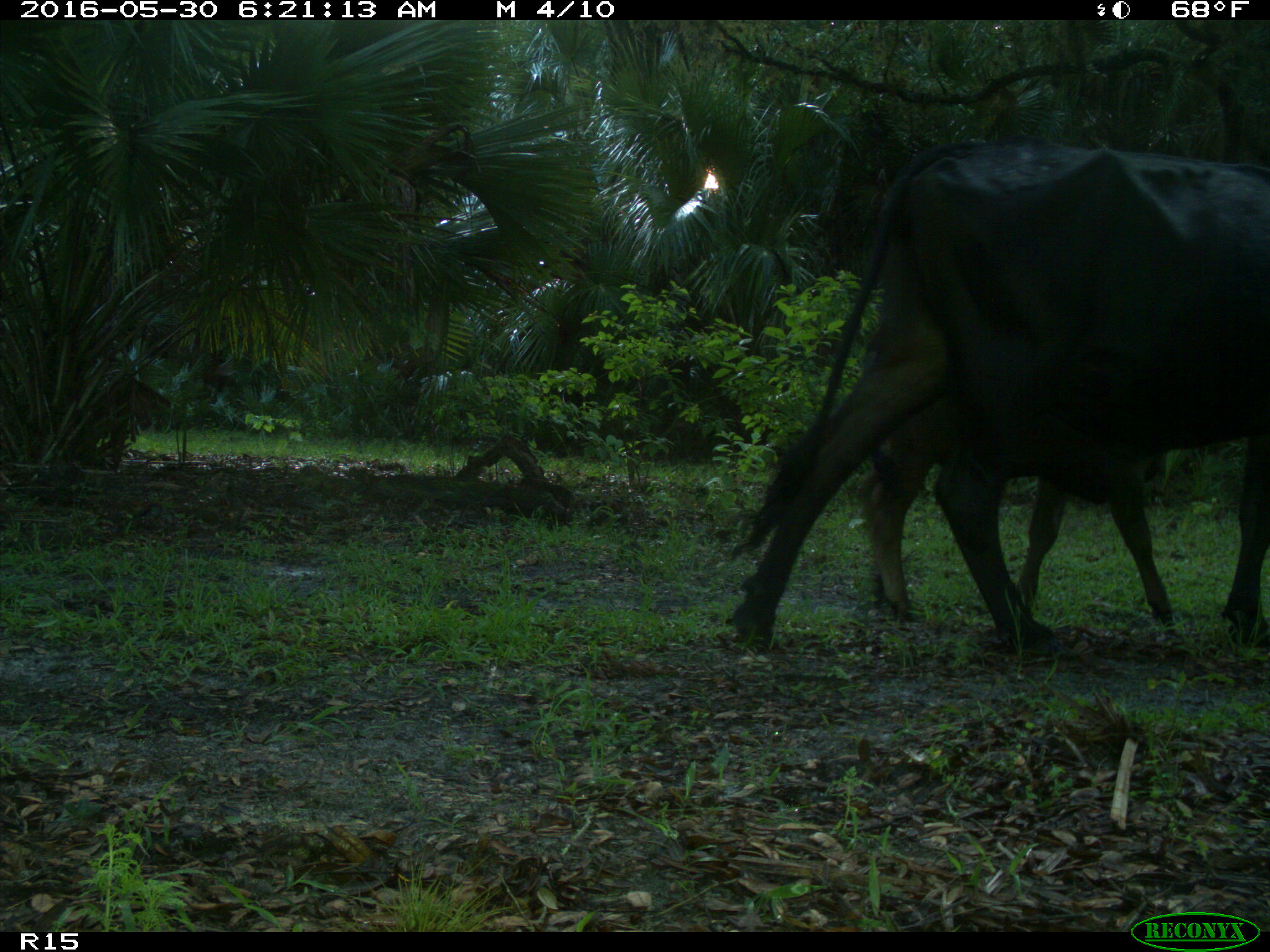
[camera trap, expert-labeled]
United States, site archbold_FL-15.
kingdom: Animalia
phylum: Chordata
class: Mammalia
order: Artiodactyla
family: Bovidae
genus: Bos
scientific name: Bos taurus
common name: domestic cow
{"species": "Bos taurus (domestic cow)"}